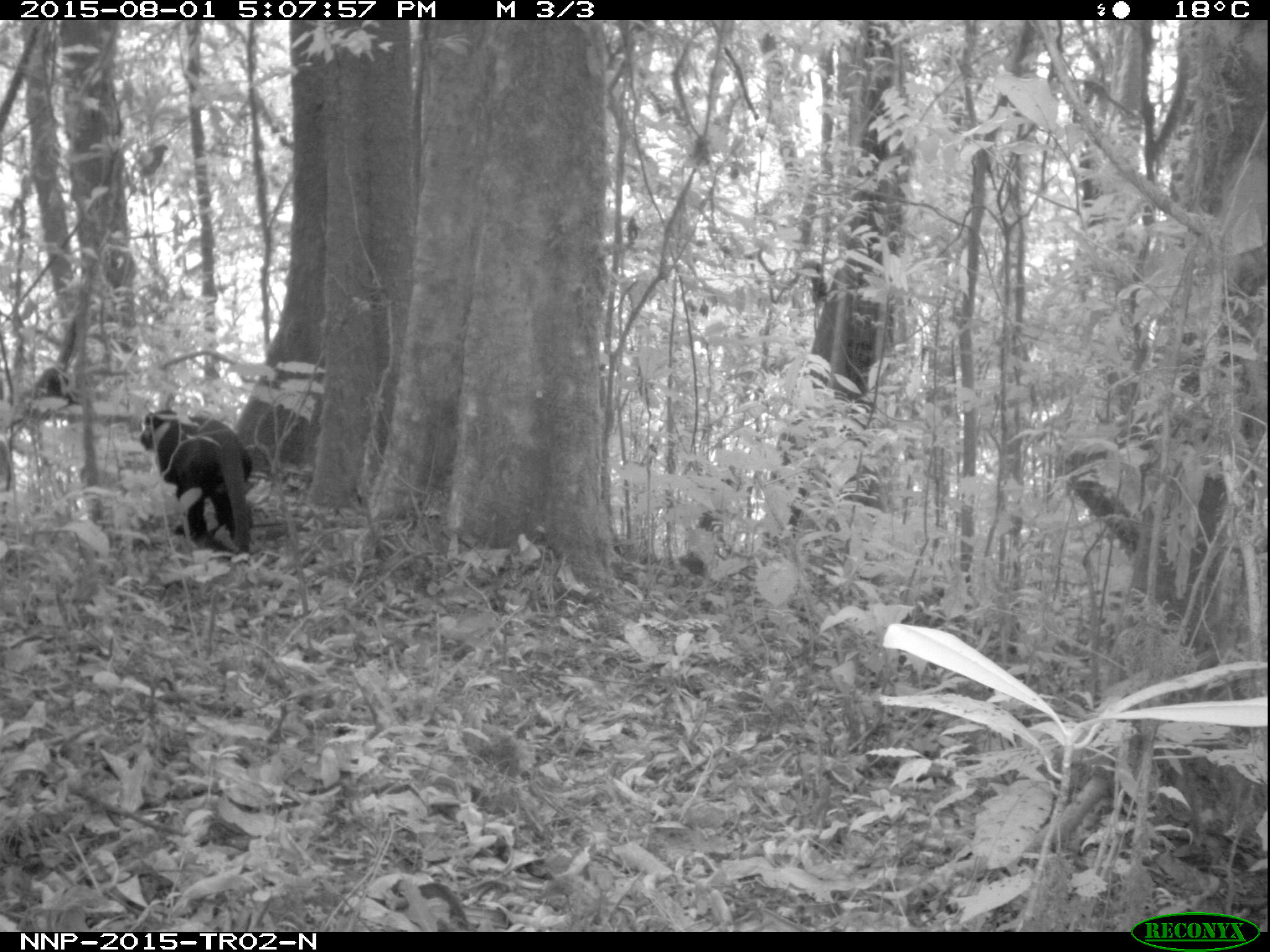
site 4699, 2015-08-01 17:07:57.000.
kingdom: Animalia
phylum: Chordata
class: Mammalia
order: Primates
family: Cercopithecidae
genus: Allochrocebus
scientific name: Allochrocebus lhoesti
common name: l'hoest's monkey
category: cercopithecus lhoesti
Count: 1.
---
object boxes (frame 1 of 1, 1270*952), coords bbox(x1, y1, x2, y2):
cercopithecus lhoesti: bbox(136, 407, 254, 567)